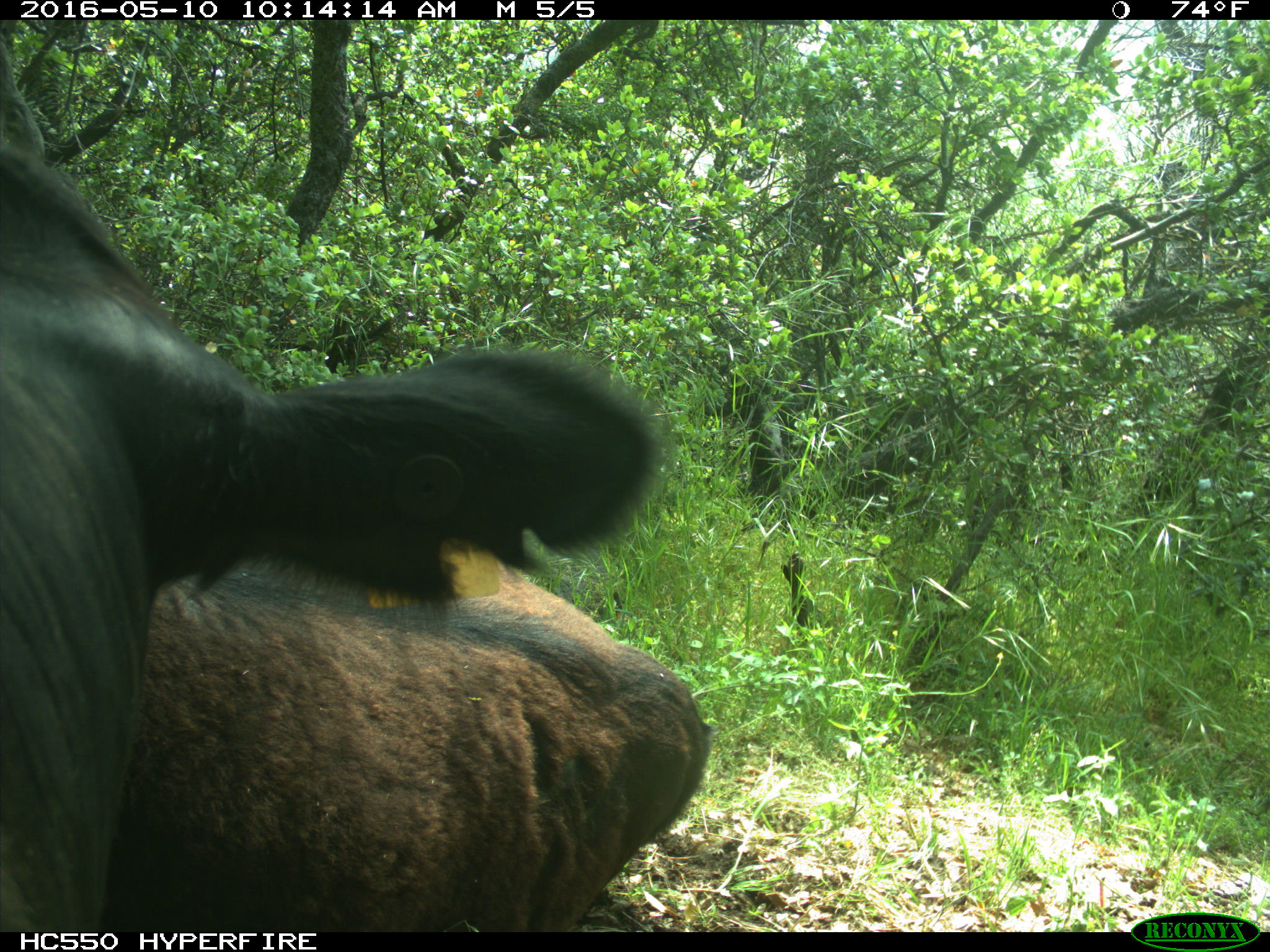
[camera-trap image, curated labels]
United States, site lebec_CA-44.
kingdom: Animalia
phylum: Chordata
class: Mammalia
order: Artiodactyla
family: Bovidae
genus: Bos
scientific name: Bos taurus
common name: domestic cow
Bos taurus (domestic cow).